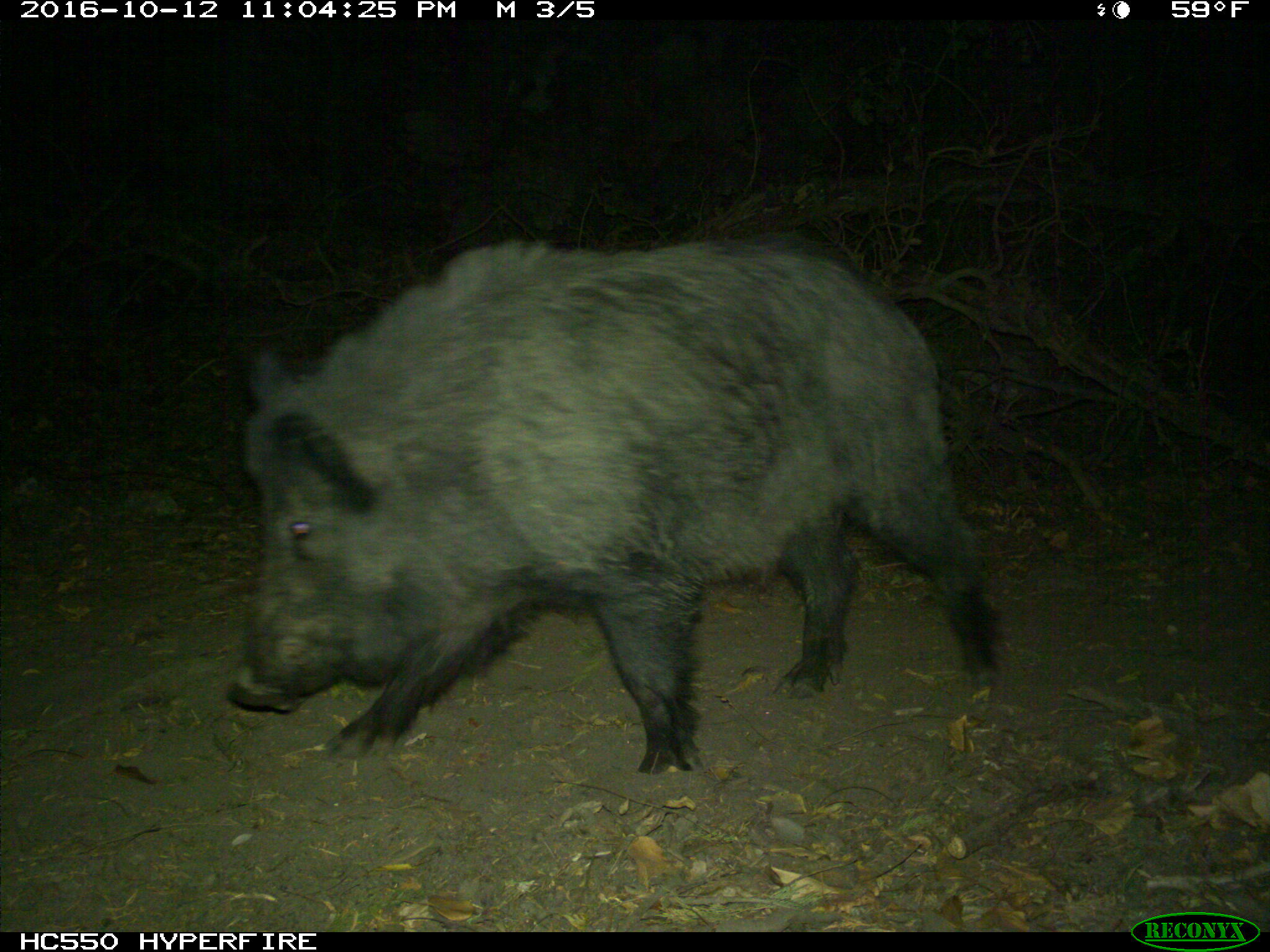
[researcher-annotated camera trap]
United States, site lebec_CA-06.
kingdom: Animalia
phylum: Chordata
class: Mammalia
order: Artiodactyla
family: Suidae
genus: Sus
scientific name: Sus scrofa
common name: wild boar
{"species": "Sus scrofa (wild boar)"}